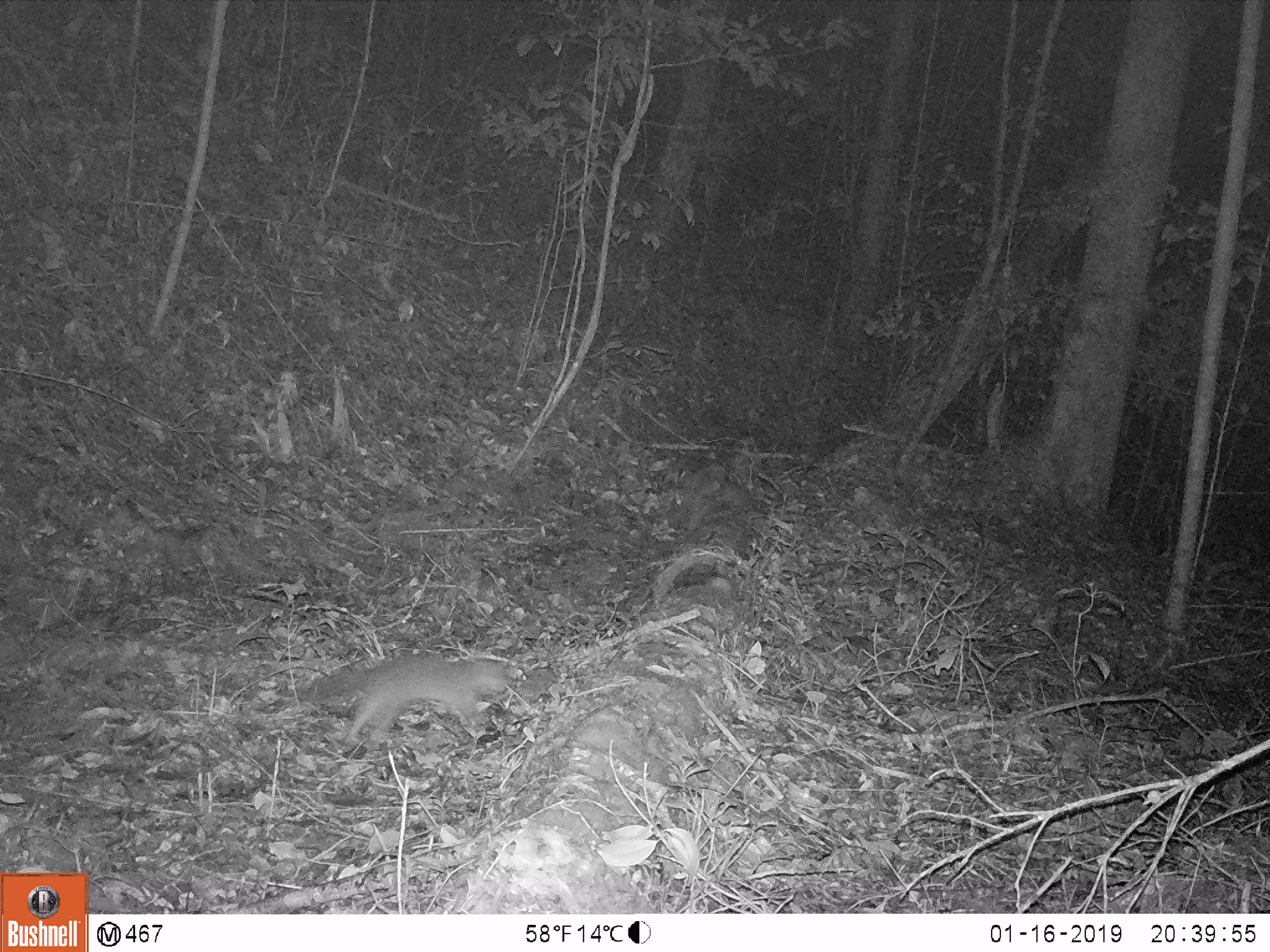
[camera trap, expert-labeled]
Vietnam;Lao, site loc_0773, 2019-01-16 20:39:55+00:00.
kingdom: Animalia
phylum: Chordata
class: Mammalia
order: Carnivora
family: Mustelidae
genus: Melogale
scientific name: Melogale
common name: ferret badger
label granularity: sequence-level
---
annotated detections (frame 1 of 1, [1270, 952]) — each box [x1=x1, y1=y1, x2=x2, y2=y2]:
ferret badger: [x1=308, y1=652, x2=514, y2=749]